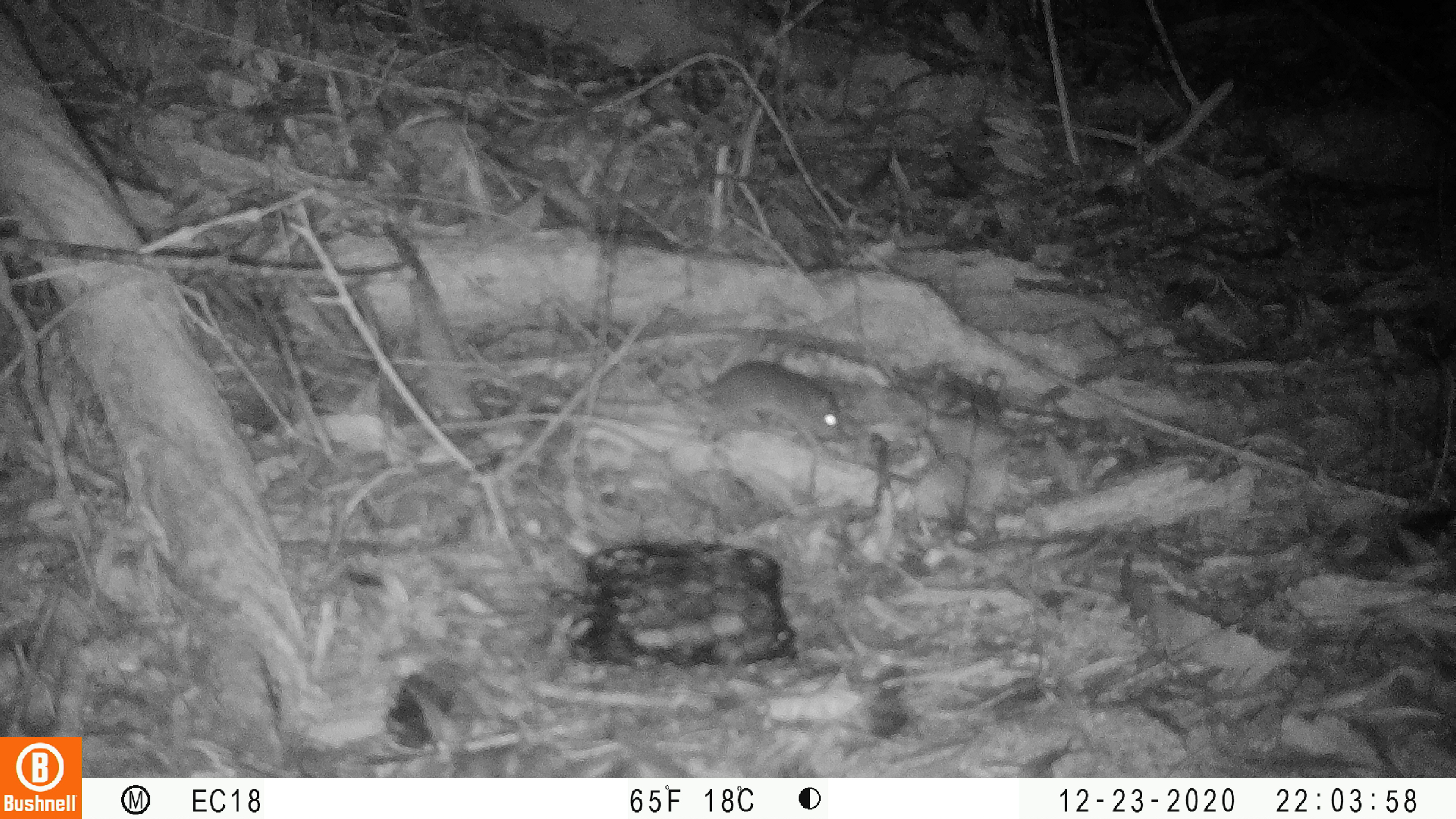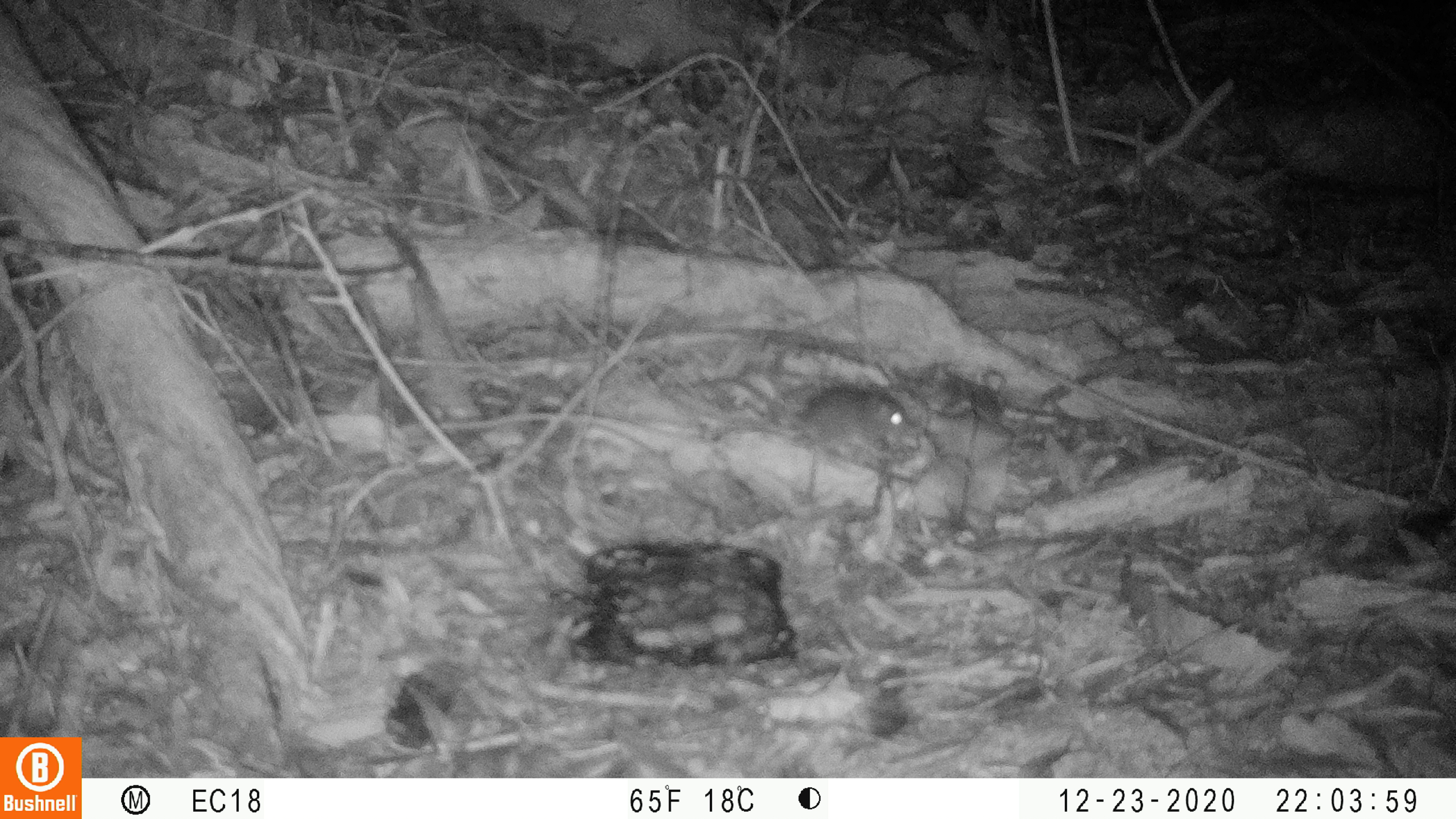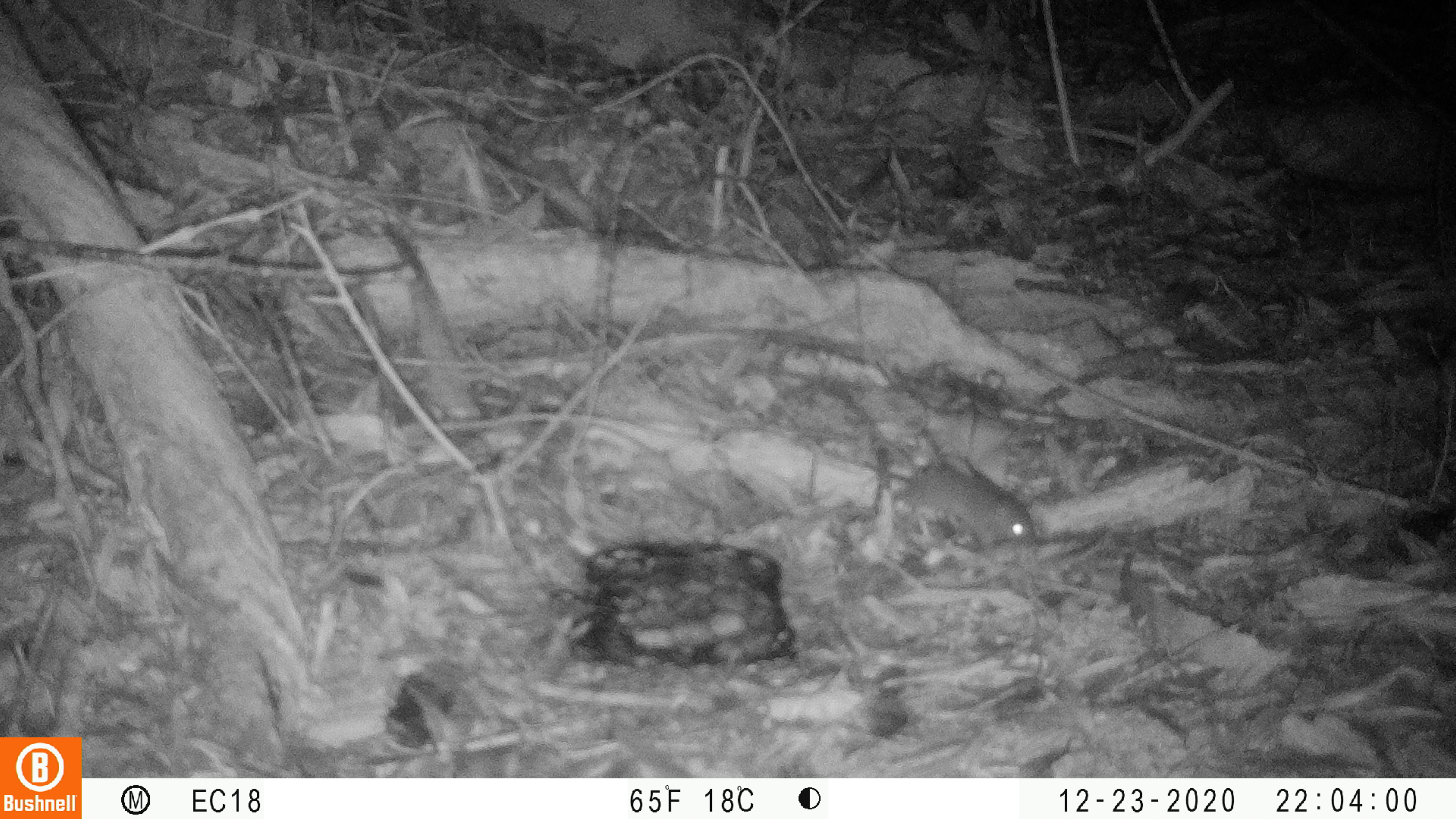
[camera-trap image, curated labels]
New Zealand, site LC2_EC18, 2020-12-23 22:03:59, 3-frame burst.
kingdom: Animalia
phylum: Chordata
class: Mammalia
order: Rodentia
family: Muridae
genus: Mus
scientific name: Mus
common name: mouse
Mouse (Mus).